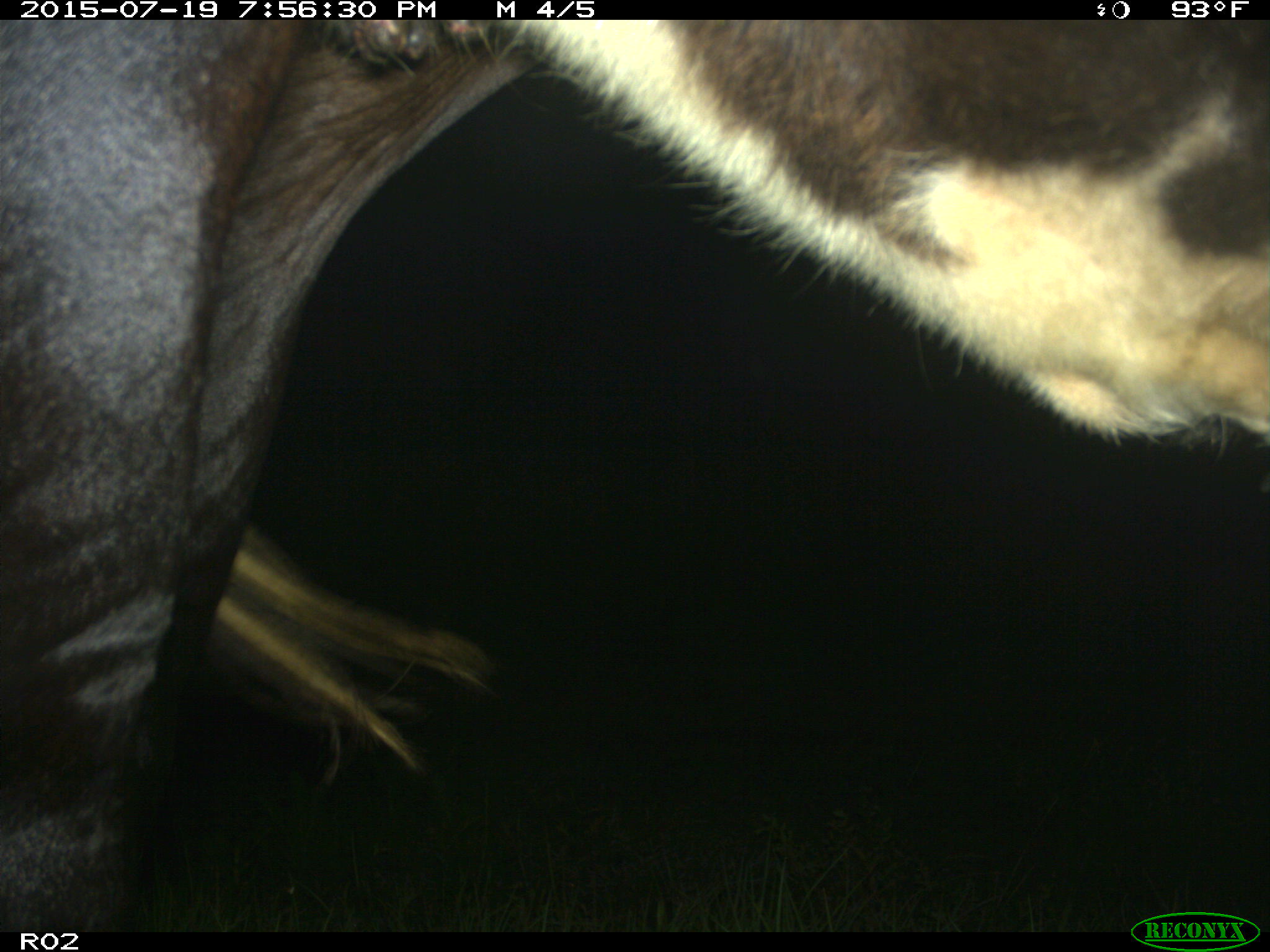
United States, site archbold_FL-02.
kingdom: Animalia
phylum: Chordata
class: Mammalia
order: Artiodactyla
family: Bovidae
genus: Bos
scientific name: Bos taurus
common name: domestic cow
Bos taurus (domestic cow).